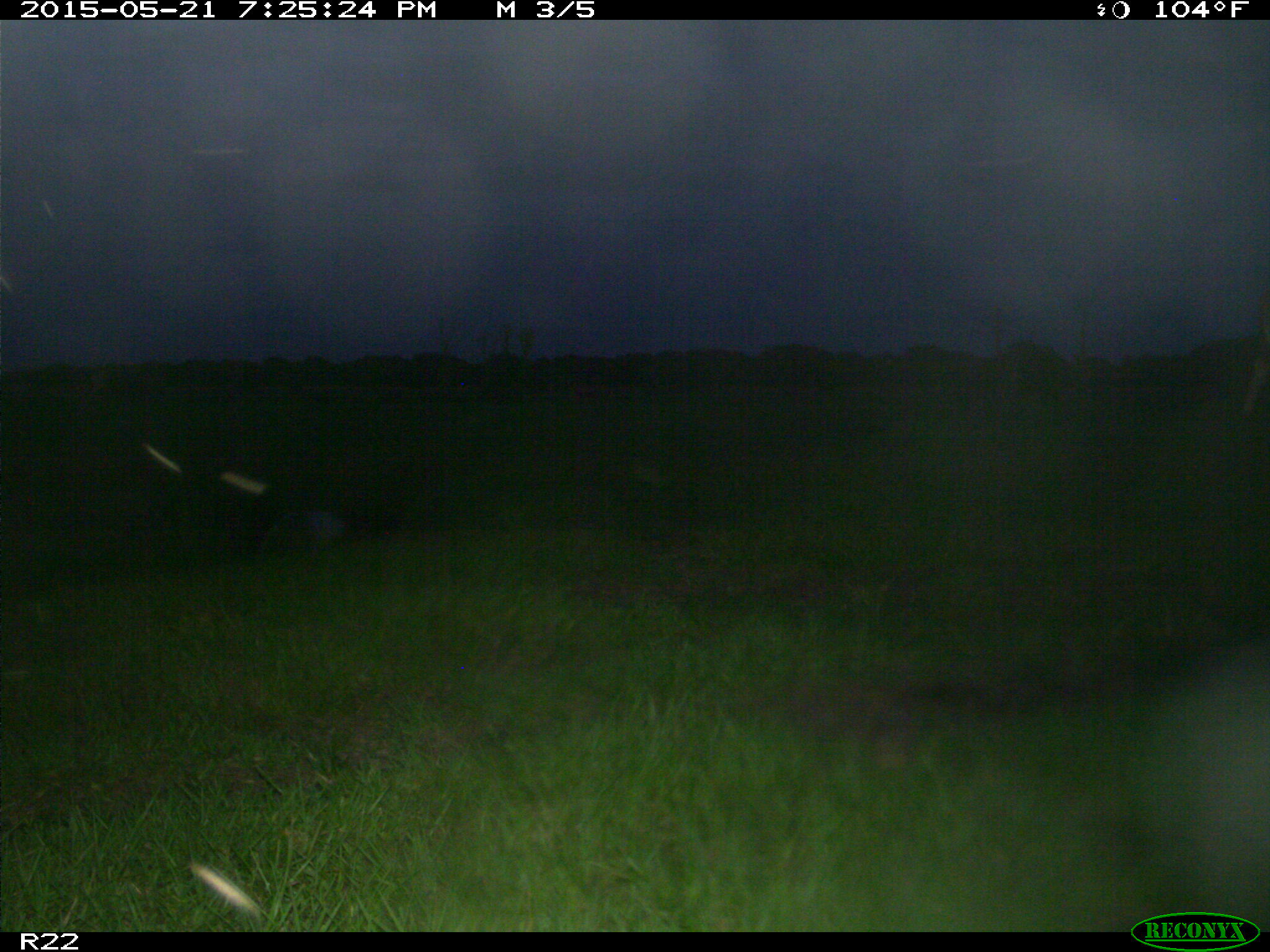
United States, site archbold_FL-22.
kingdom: Animalia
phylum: Chordata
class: Mammalia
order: Artiodactyla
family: Bovidae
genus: Bos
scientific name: Bos taurus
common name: domestic cow